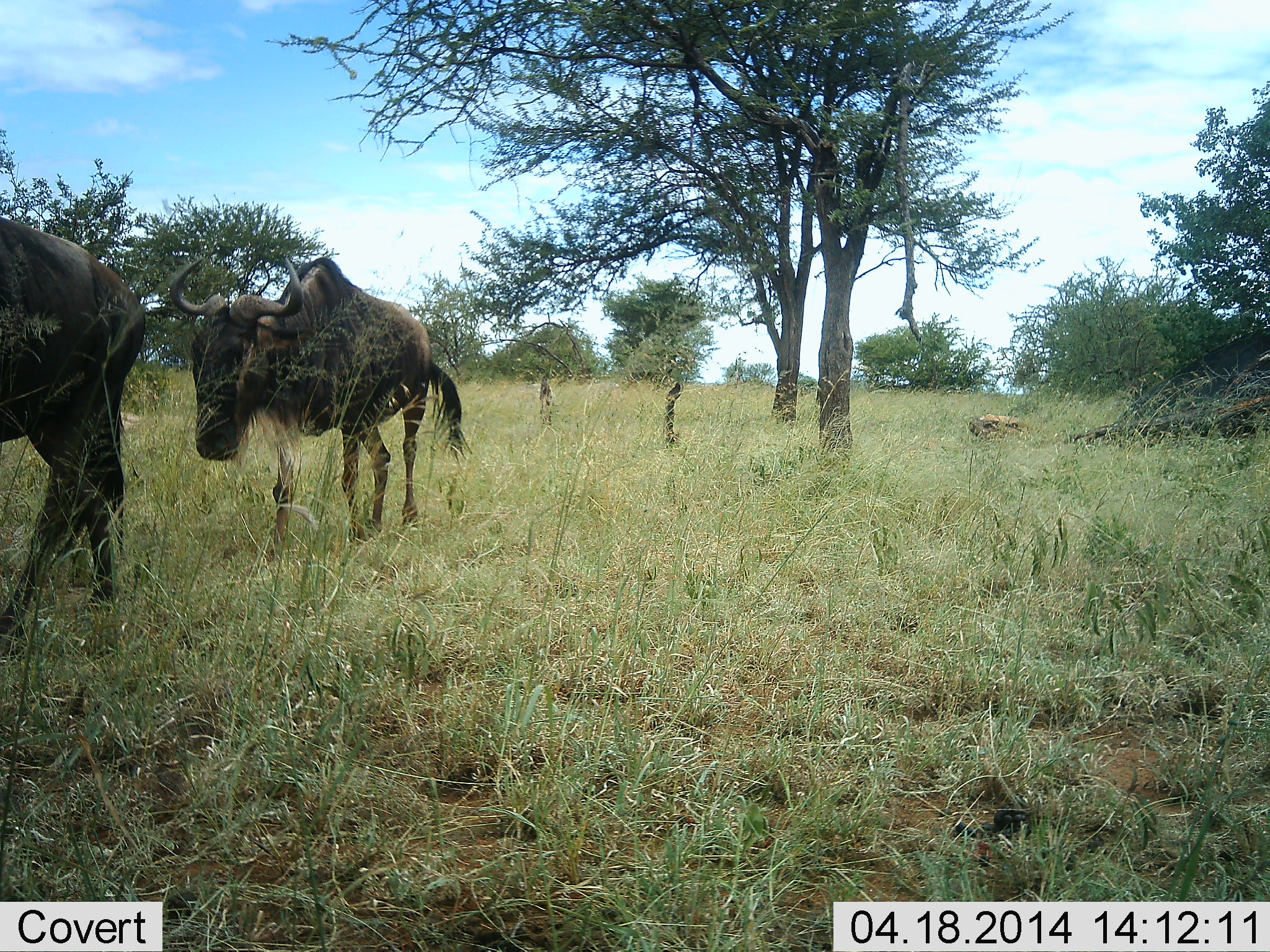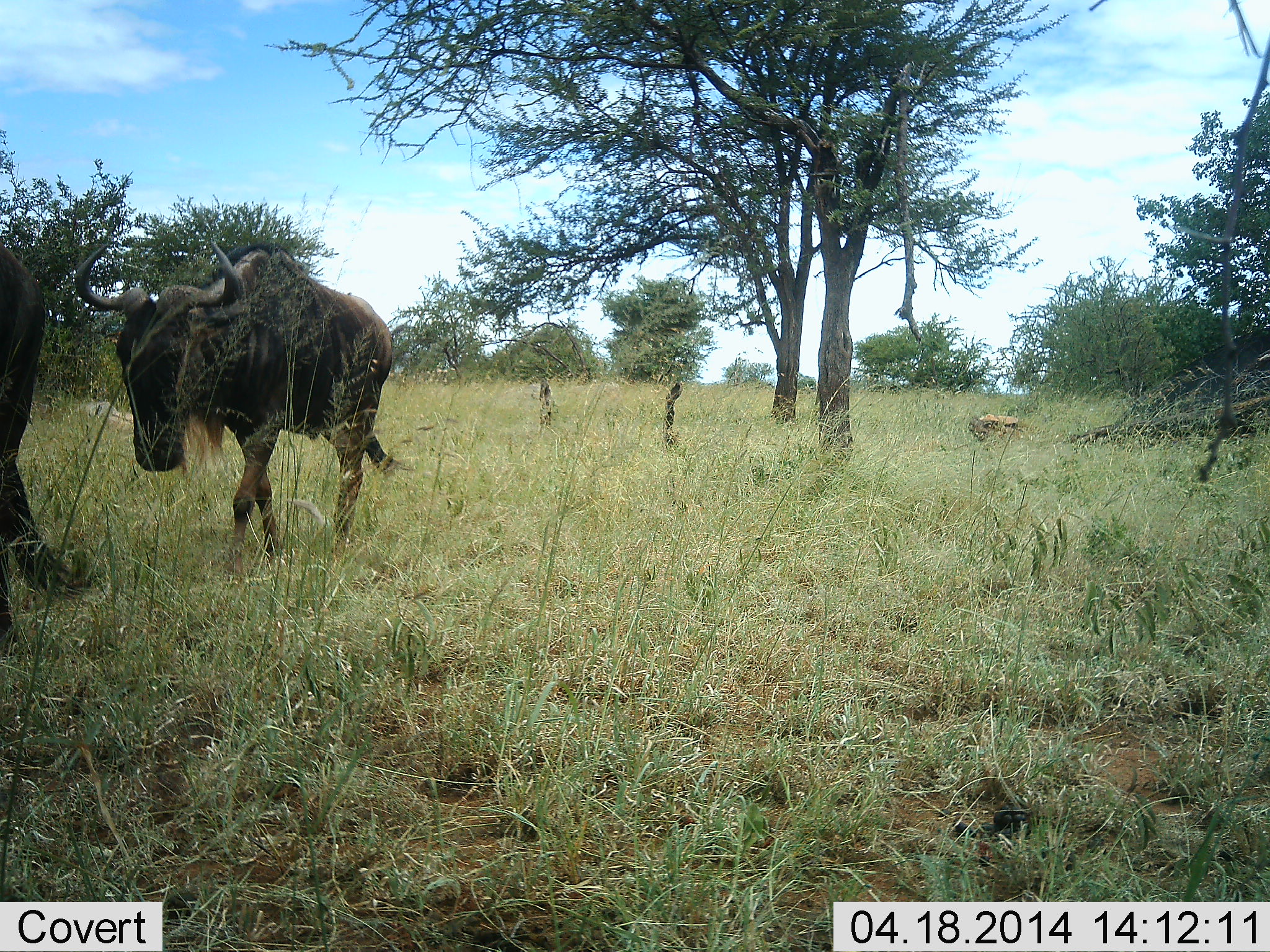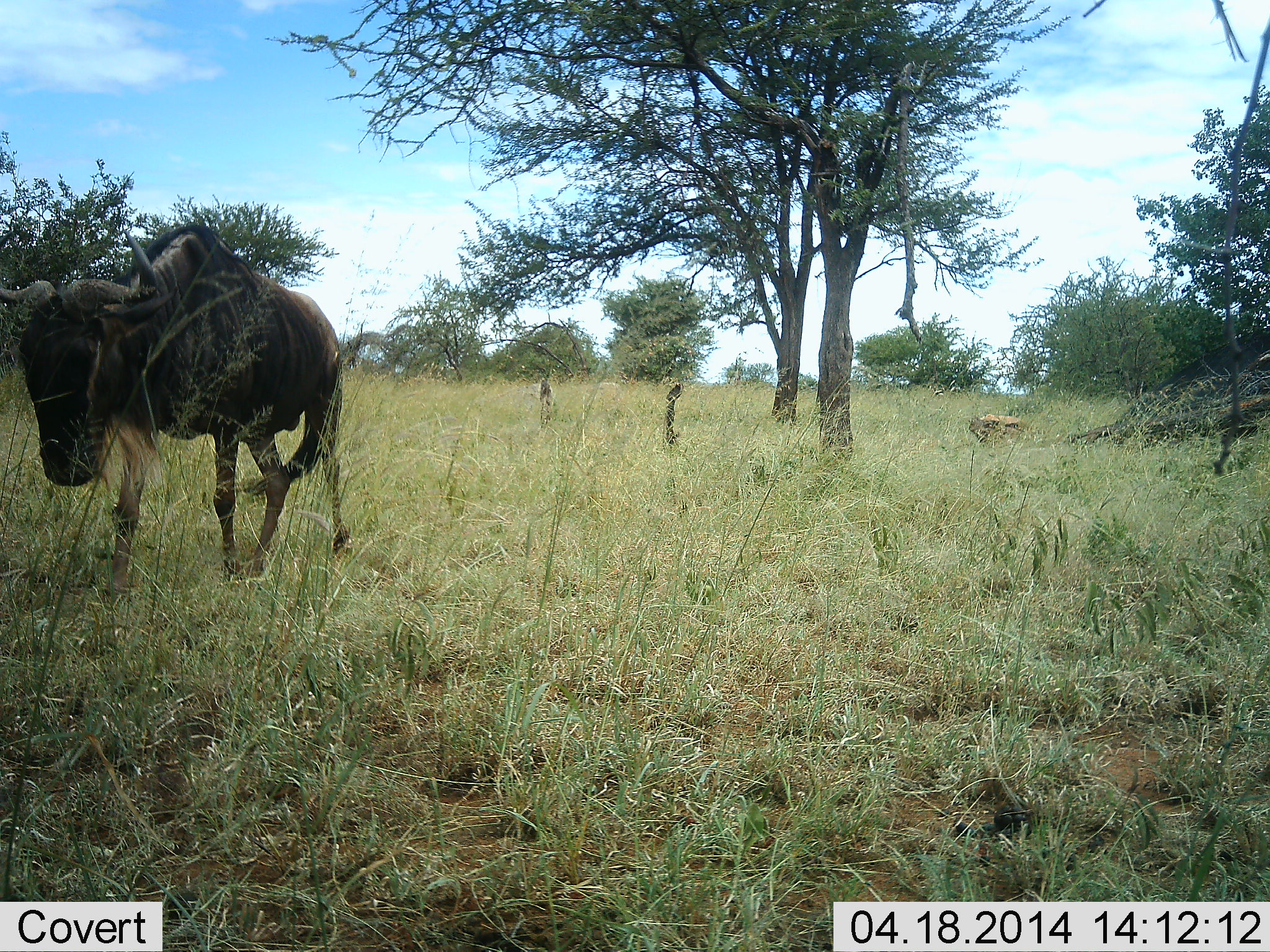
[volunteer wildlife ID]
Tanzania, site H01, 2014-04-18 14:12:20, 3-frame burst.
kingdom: Animalia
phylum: Chordata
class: Mammalia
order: Artiodactyla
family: Bovidae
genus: Connochaetes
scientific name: Connochaetes taurinus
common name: blue wildebeest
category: wildebeest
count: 2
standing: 0%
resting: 0%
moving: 100%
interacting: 0%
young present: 0%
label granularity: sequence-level